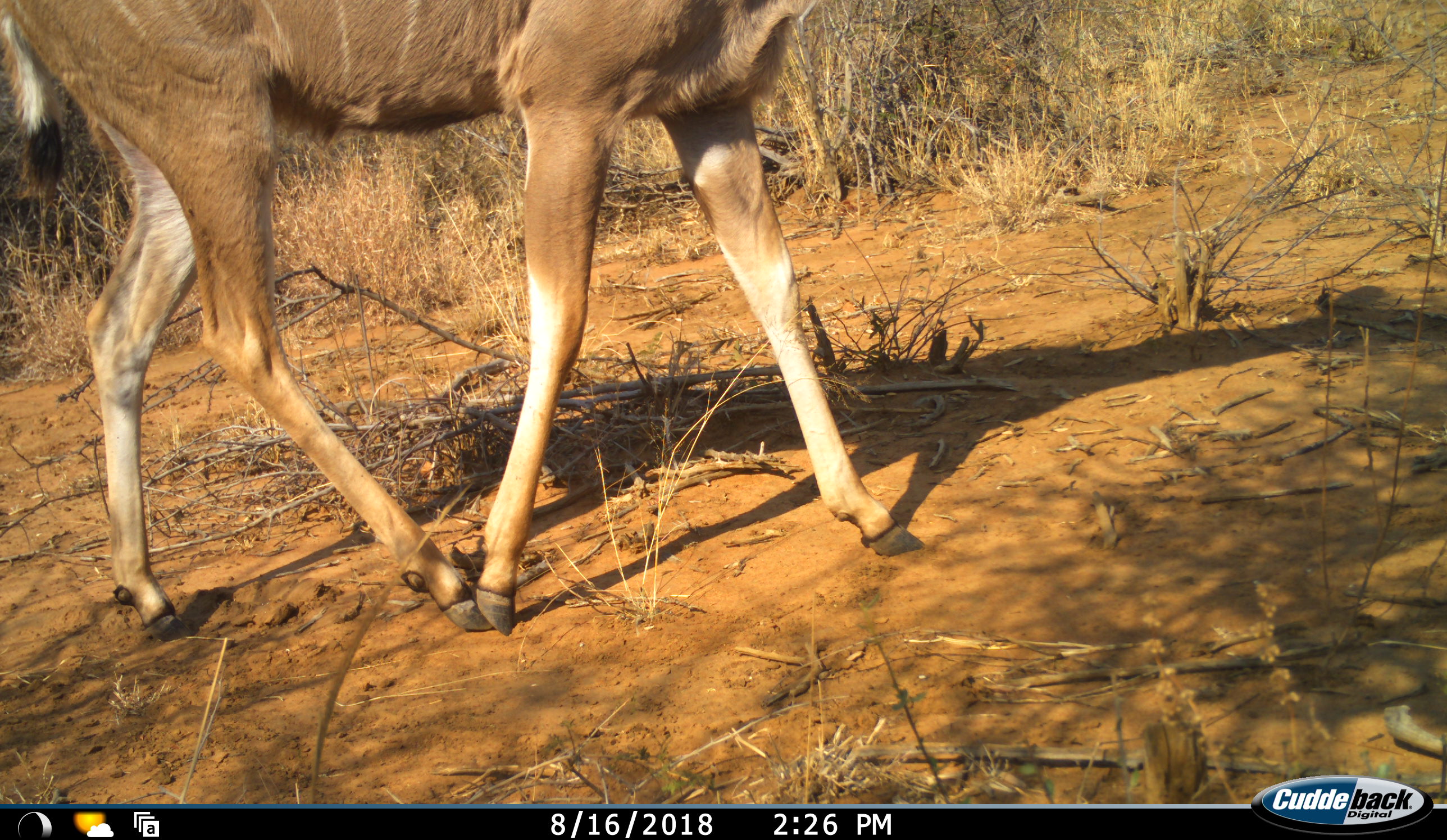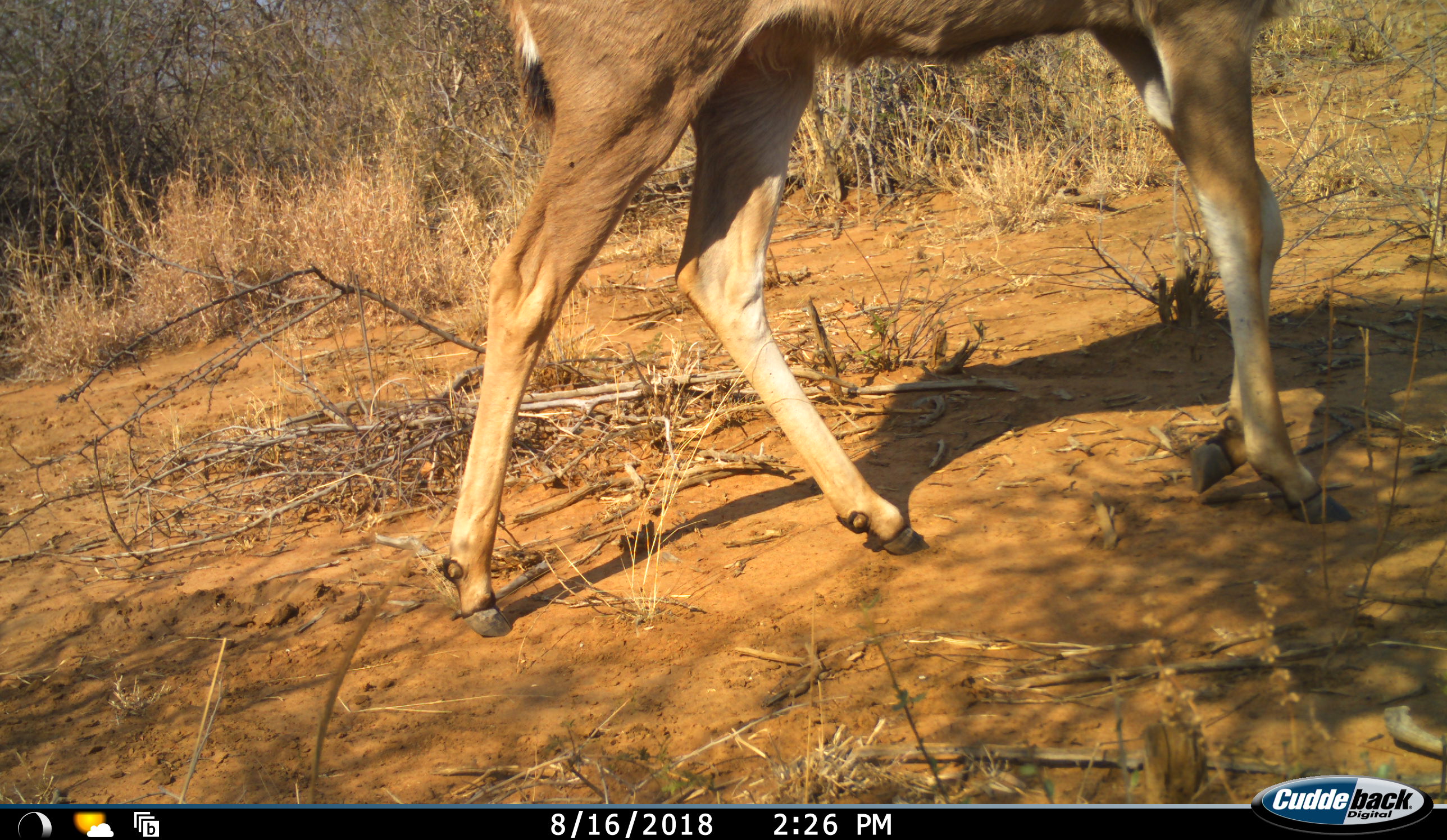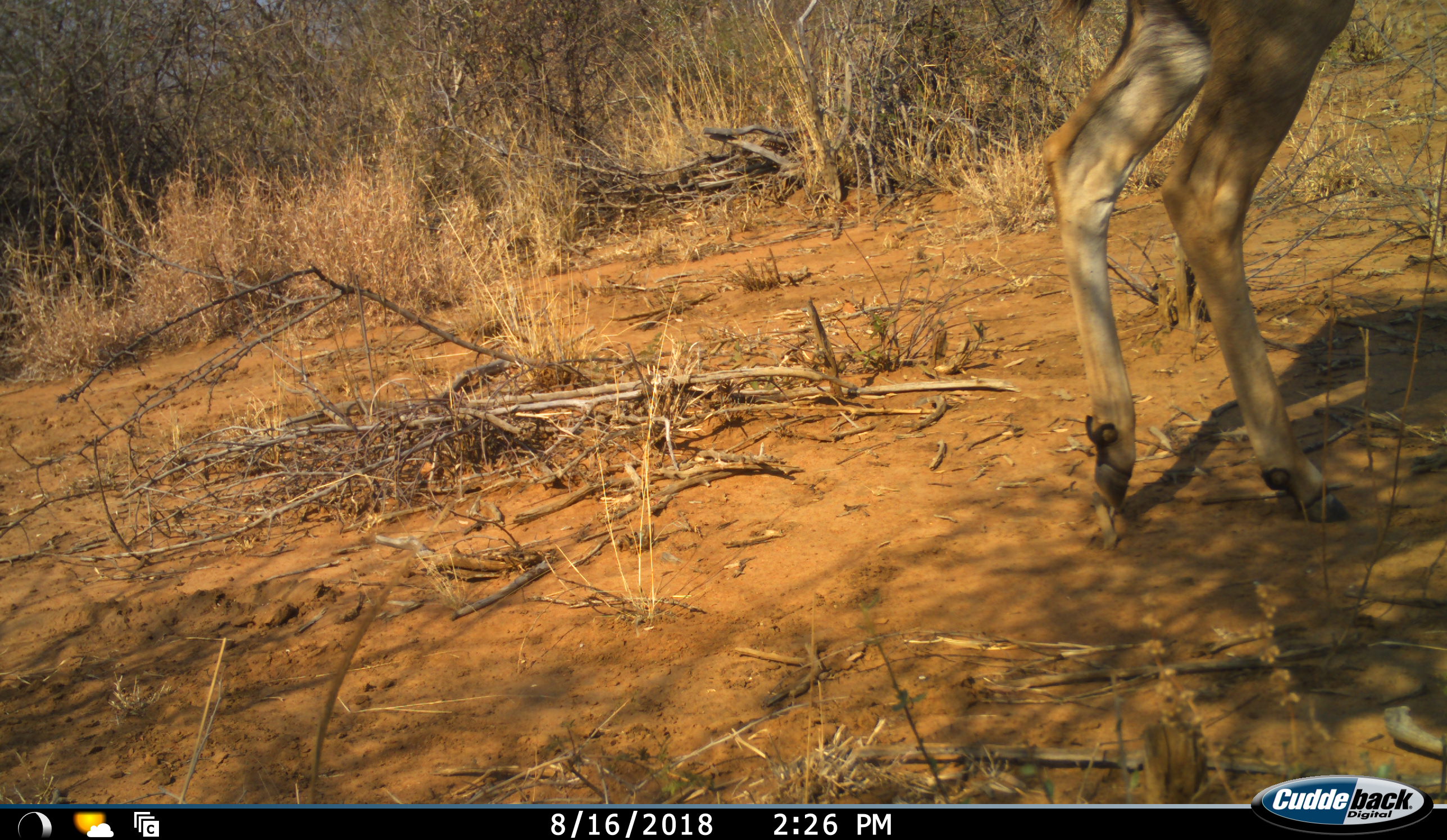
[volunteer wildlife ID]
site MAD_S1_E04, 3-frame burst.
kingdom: Animalia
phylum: Chordata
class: Mammalia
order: Artiodactyla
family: Bovidae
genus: Tragelaphus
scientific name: Tragelaphus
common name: kudu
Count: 1.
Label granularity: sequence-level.